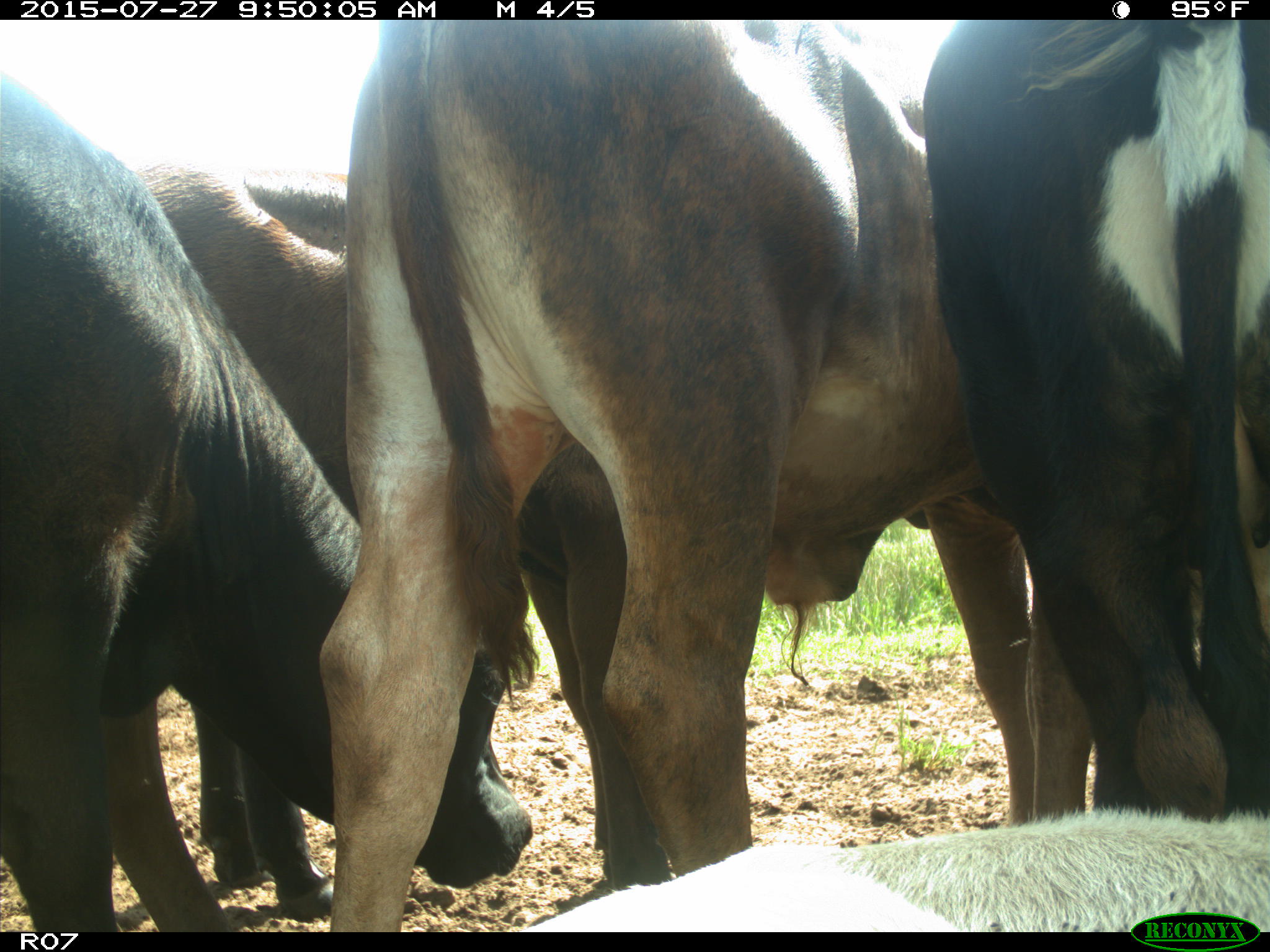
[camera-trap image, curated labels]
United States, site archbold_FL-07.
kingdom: Animalia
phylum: Chordata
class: Mammalia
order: Artiodactyla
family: Bovidae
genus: Bos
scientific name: Bos taurus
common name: domestic cow